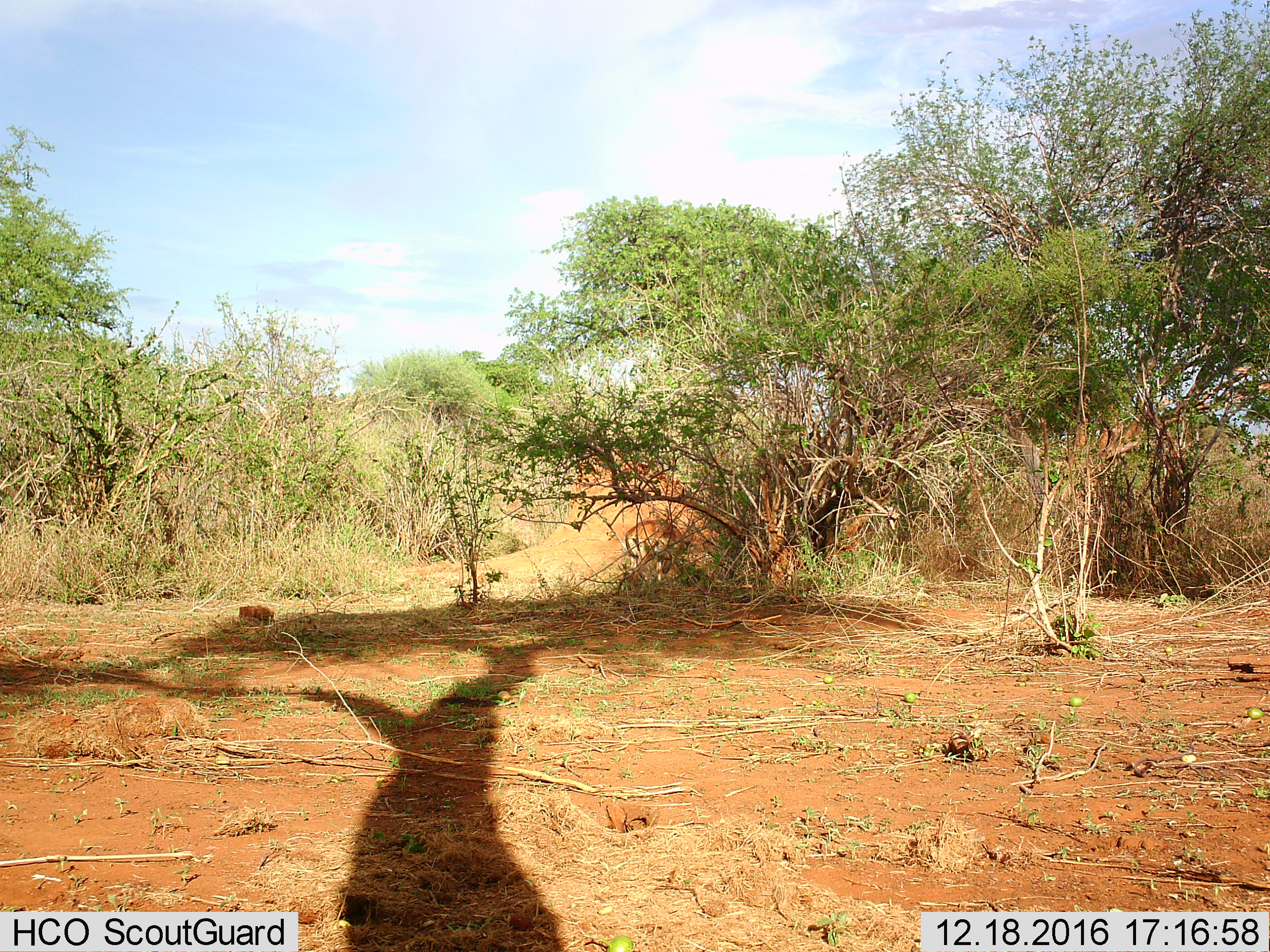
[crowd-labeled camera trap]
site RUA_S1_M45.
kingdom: Animalia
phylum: Chordata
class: Mammalia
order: Artiodactyla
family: Bovidae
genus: Aepyceros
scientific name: Aepyceros melampus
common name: impala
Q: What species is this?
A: Impala (Aepyceros melampus).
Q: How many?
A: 1.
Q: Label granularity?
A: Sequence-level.